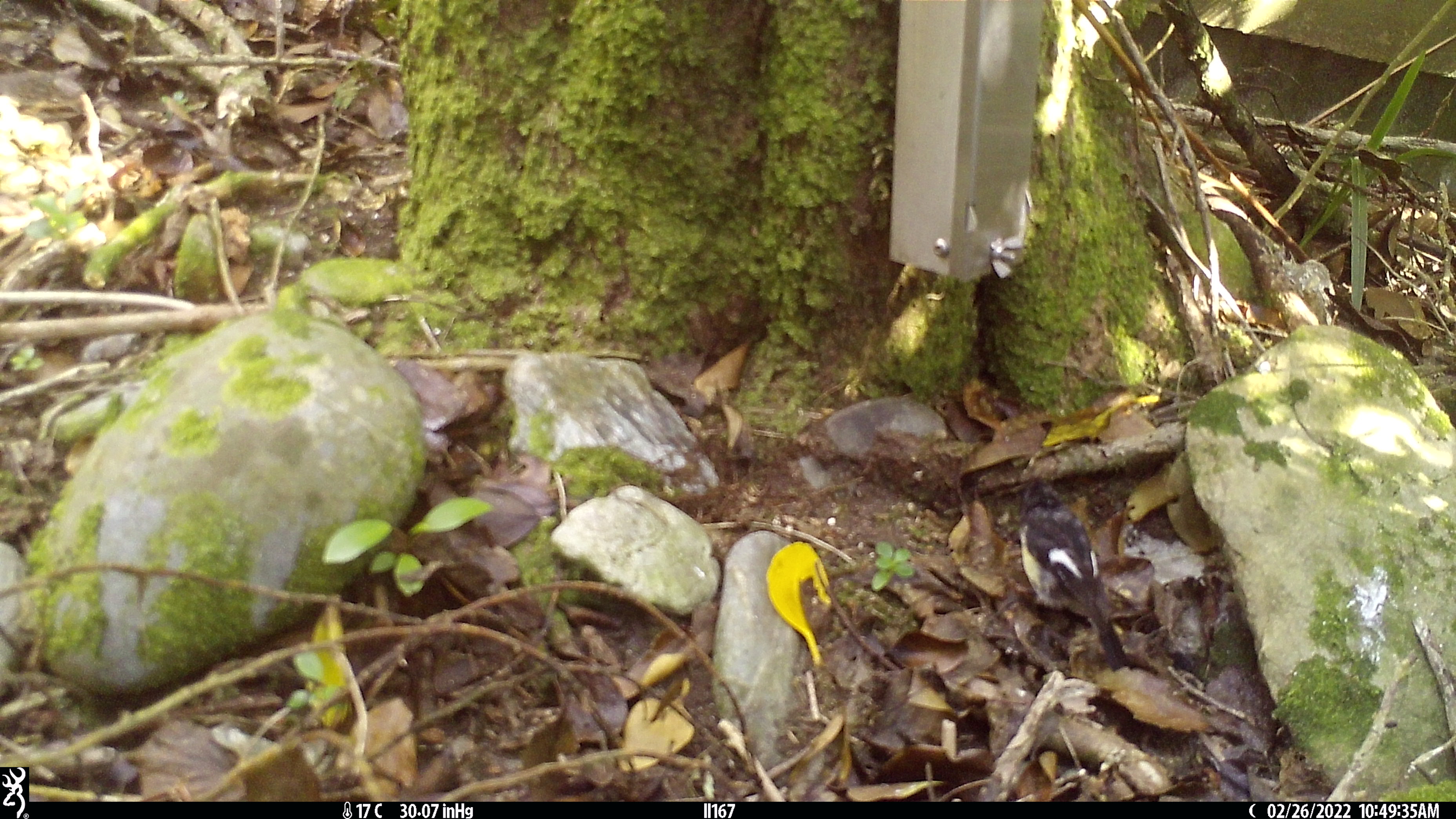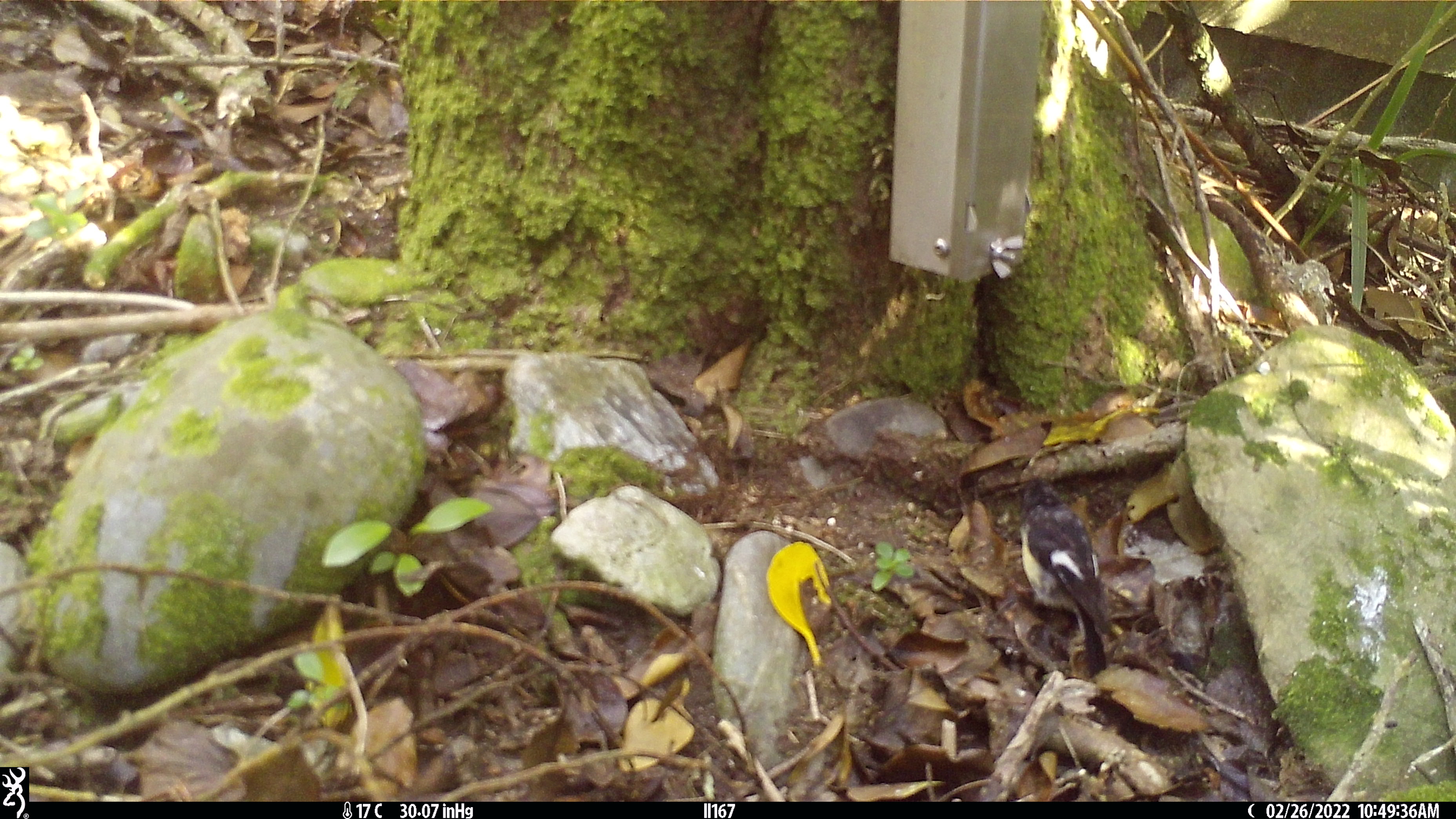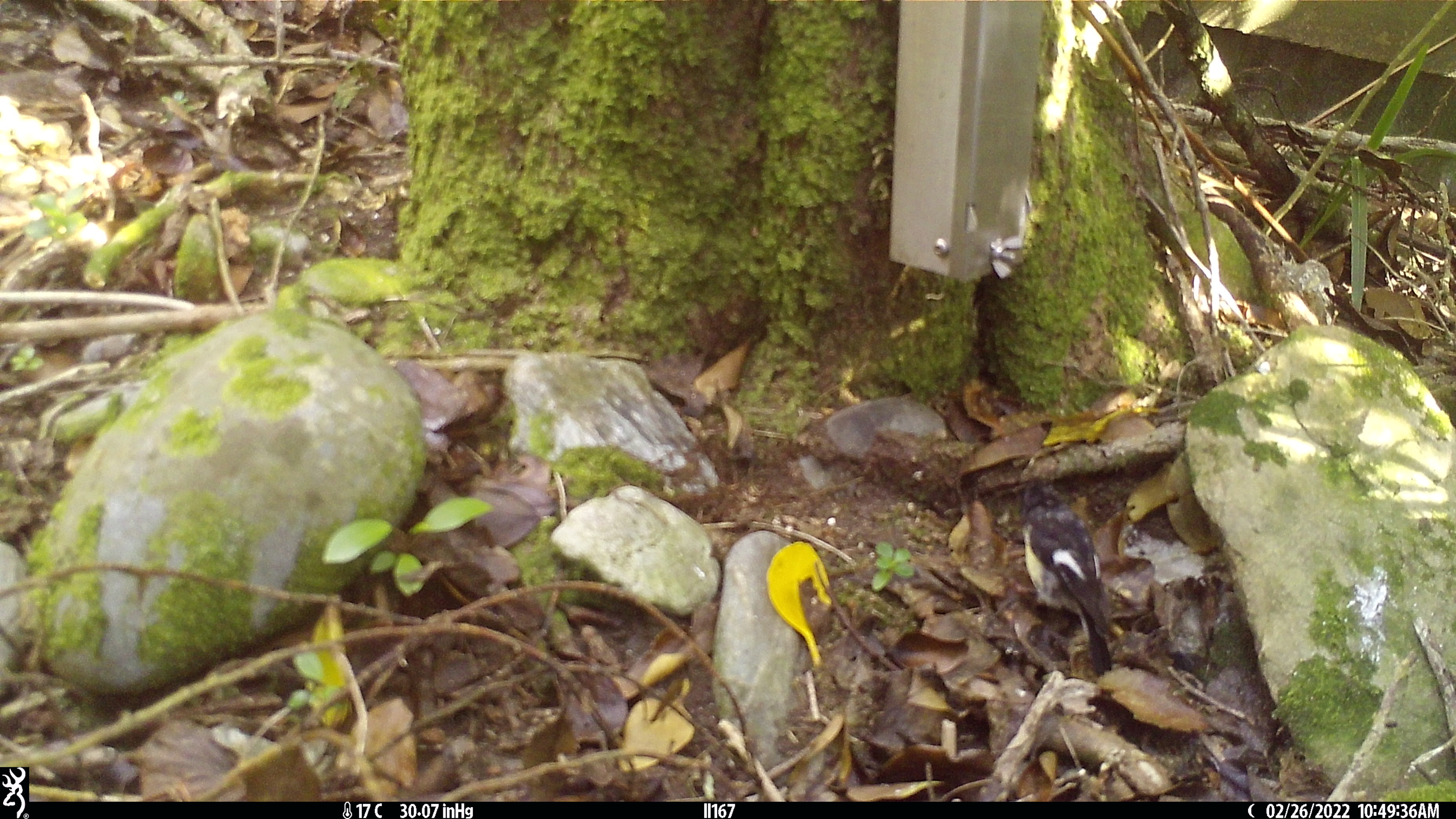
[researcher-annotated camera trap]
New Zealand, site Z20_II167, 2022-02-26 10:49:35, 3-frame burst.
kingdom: Animalia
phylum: Chordata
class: Aves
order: Passeriformes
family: Petroicidae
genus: Petroica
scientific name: Petroica macrocephala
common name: tomtit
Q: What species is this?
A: Tomtit (Petroica macrocephala).